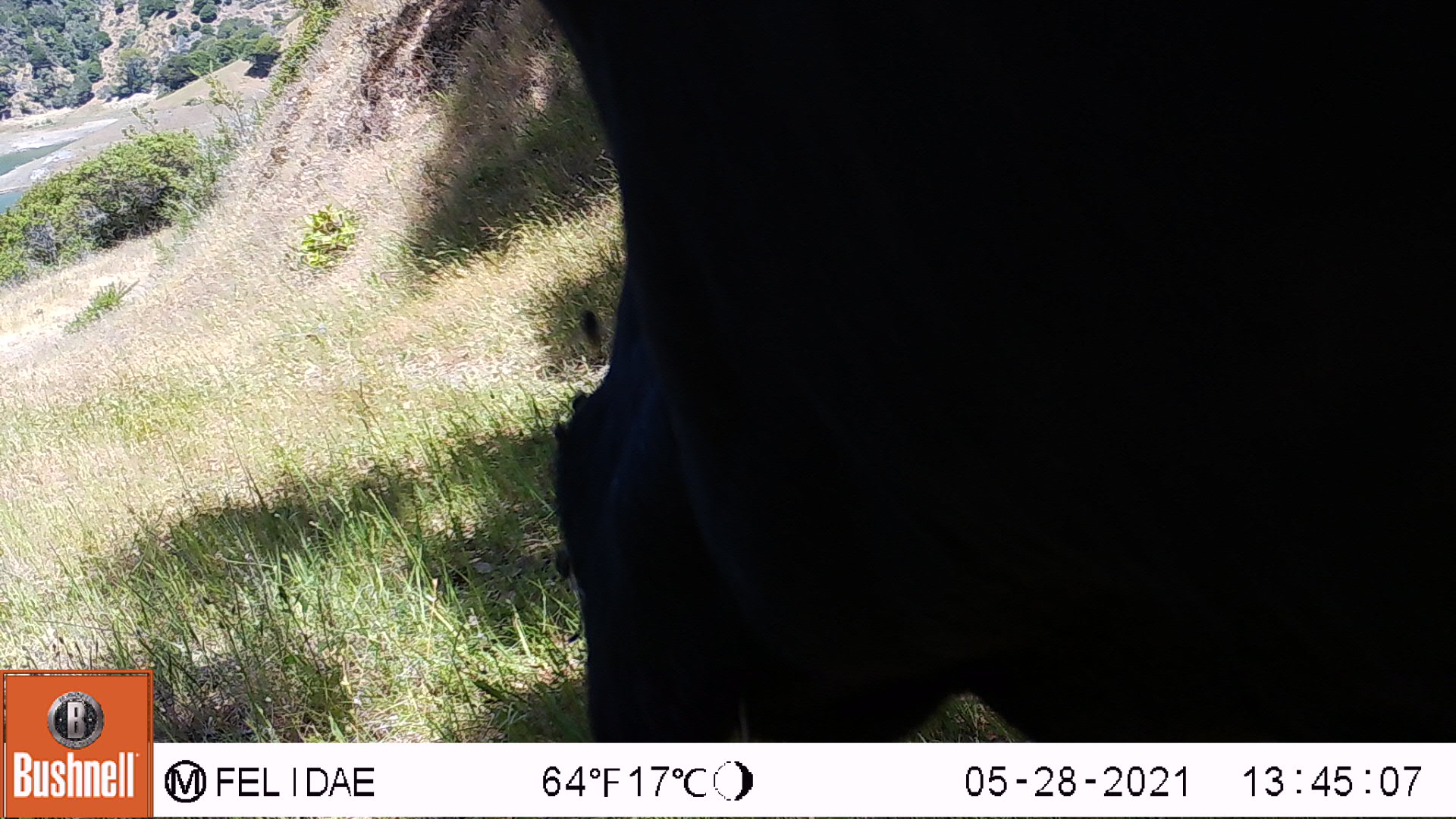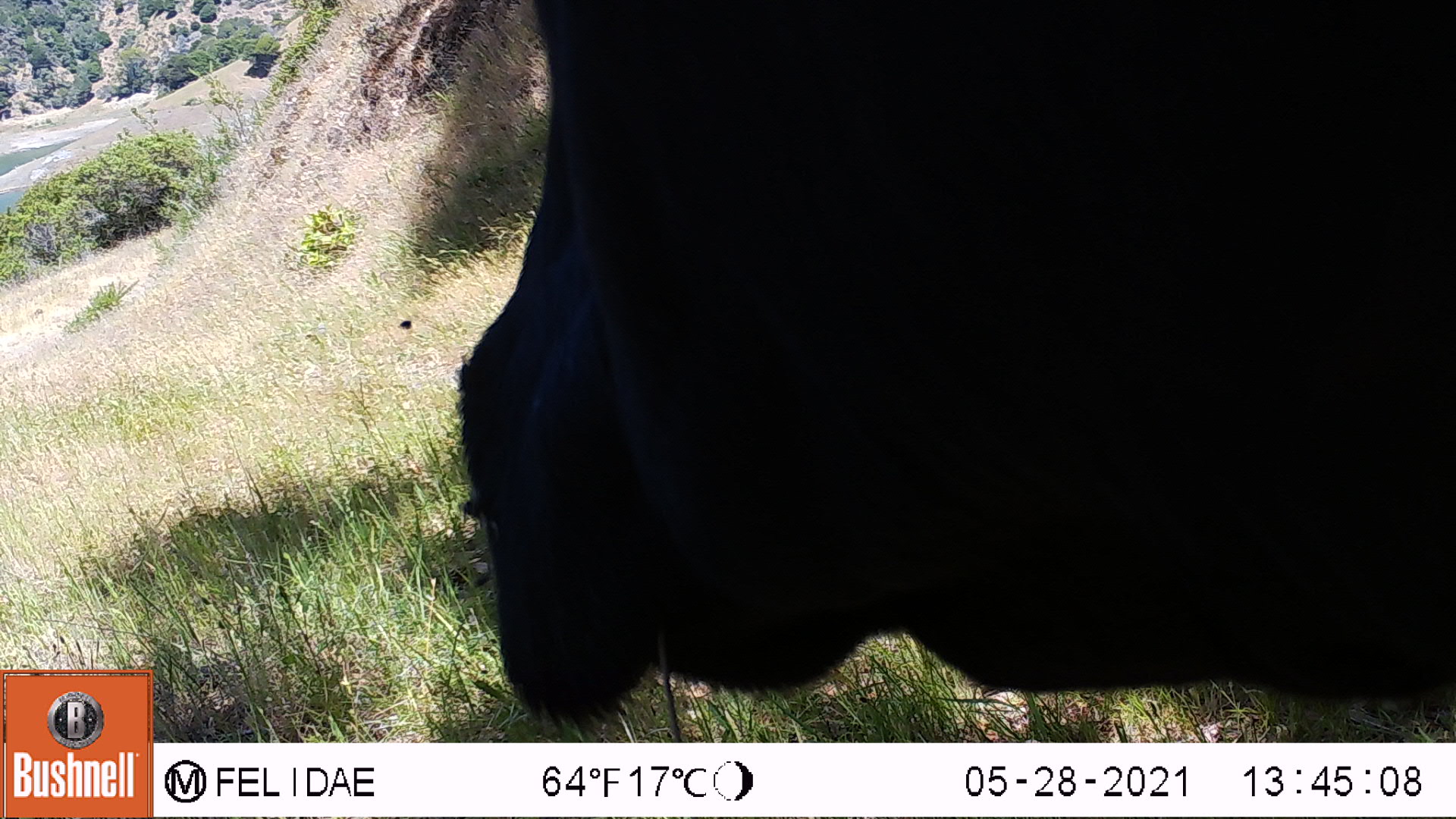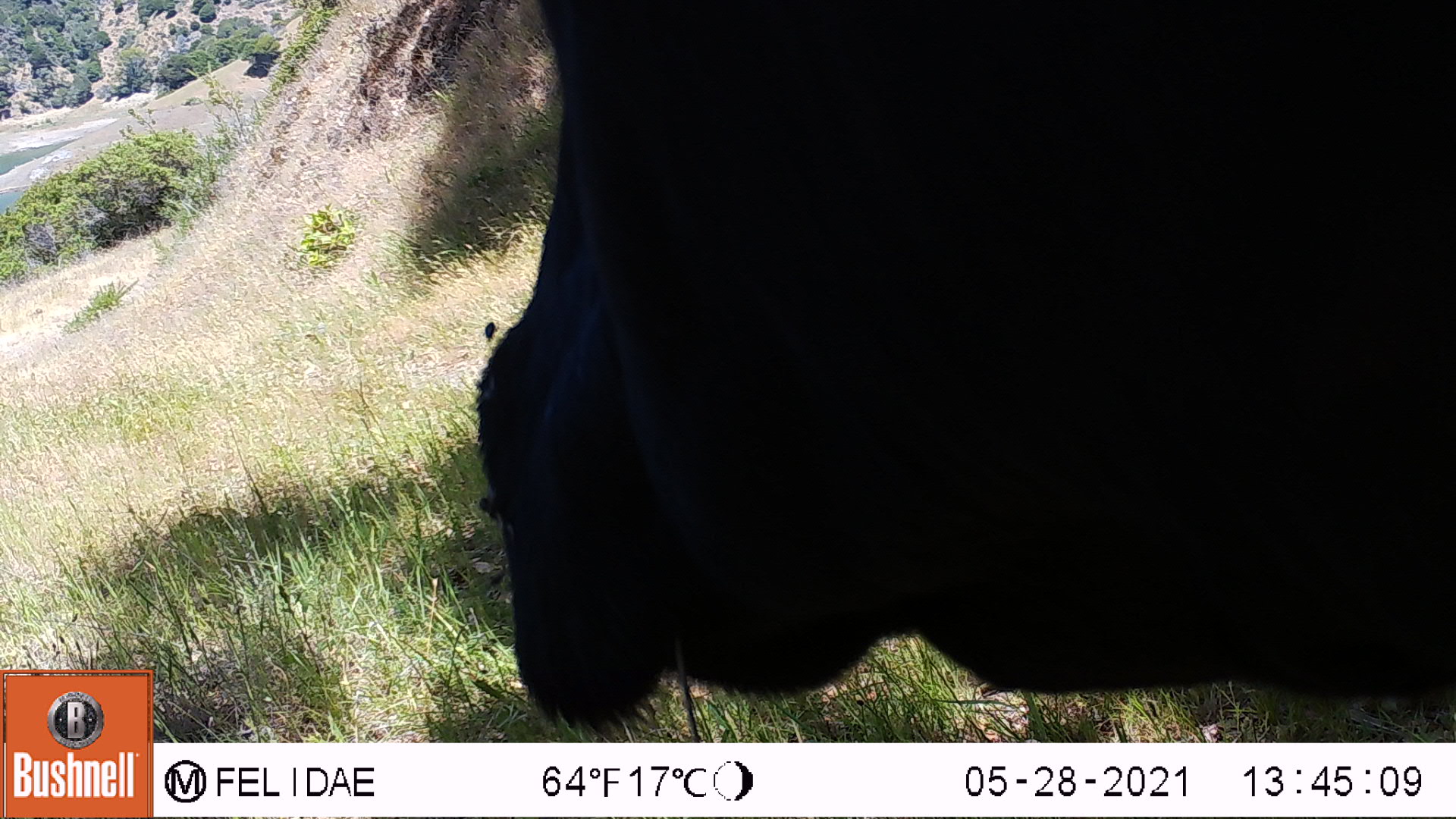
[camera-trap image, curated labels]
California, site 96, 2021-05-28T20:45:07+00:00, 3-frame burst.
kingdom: Animalia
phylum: Chordata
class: Mammalia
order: Artiodactyla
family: Bovidae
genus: Bos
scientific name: Bos taurus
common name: domestic cattle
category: cattle